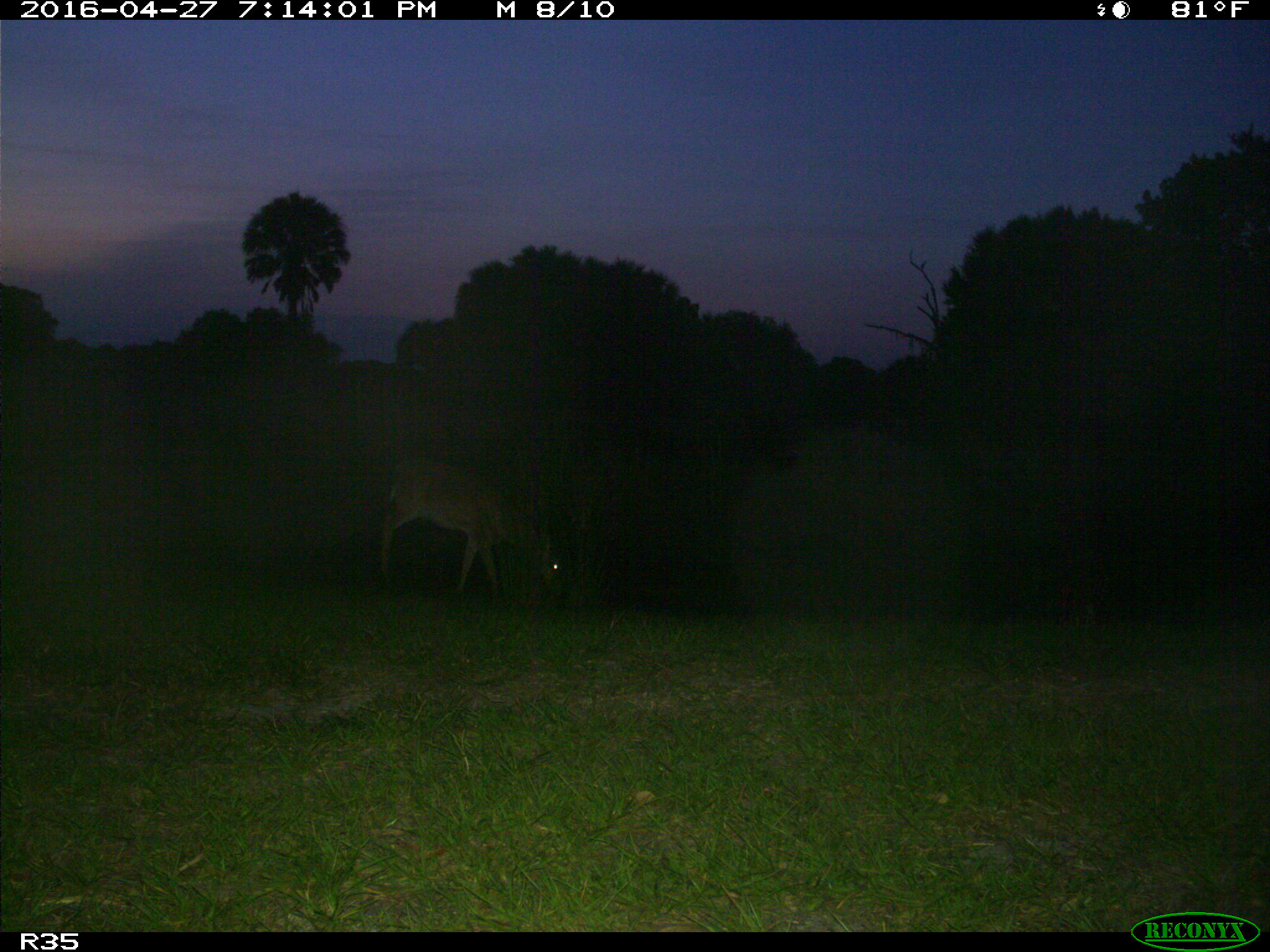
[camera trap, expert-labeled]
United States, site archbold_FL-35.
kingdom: Animalia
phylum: Chordata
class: Mammalia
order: Artiodactyla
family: Cervidae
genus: Odocoileus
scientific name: Odocoileus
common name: deer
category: unidentified deer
Unidentified deer (deer) (Odocoileus).